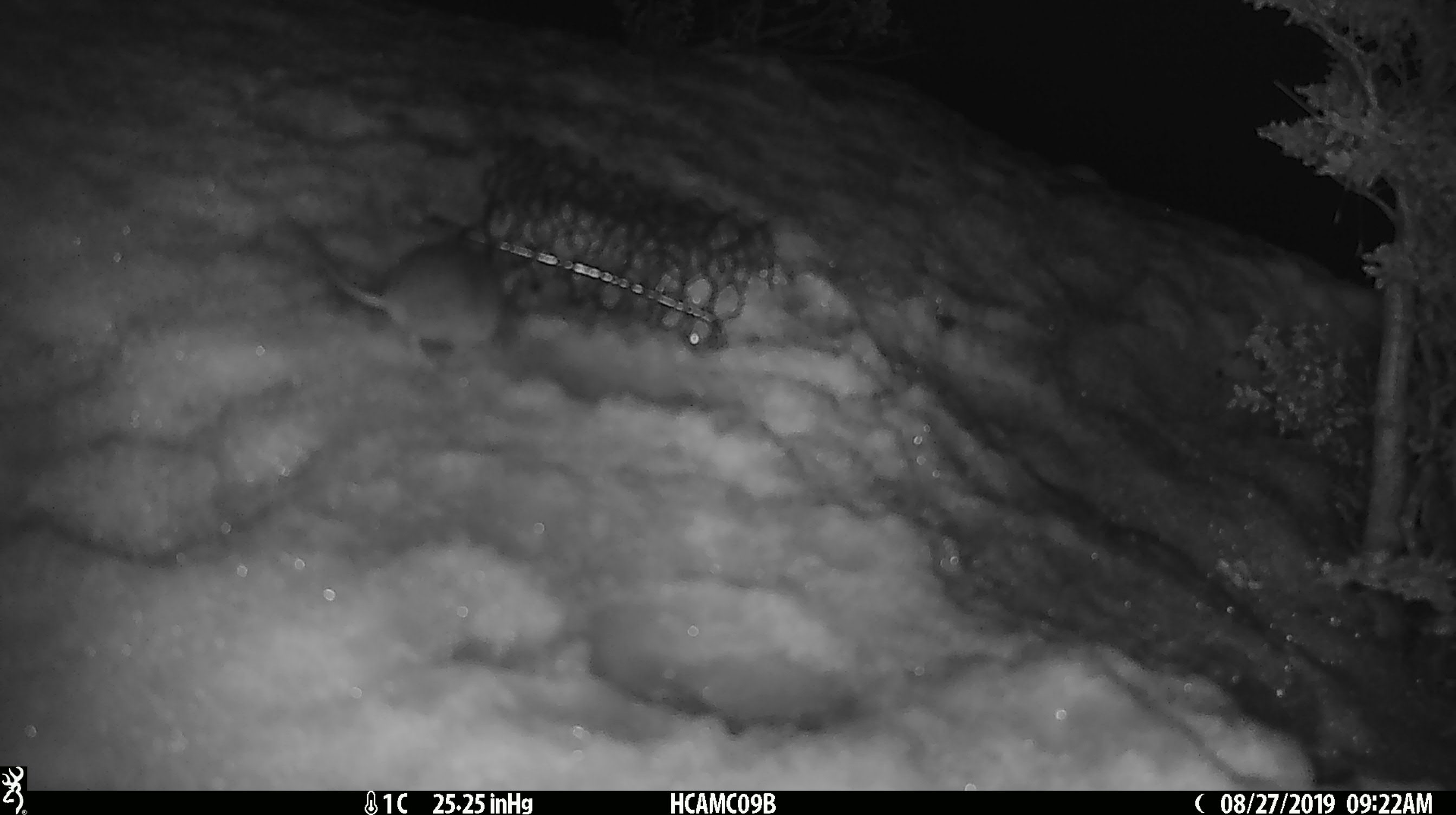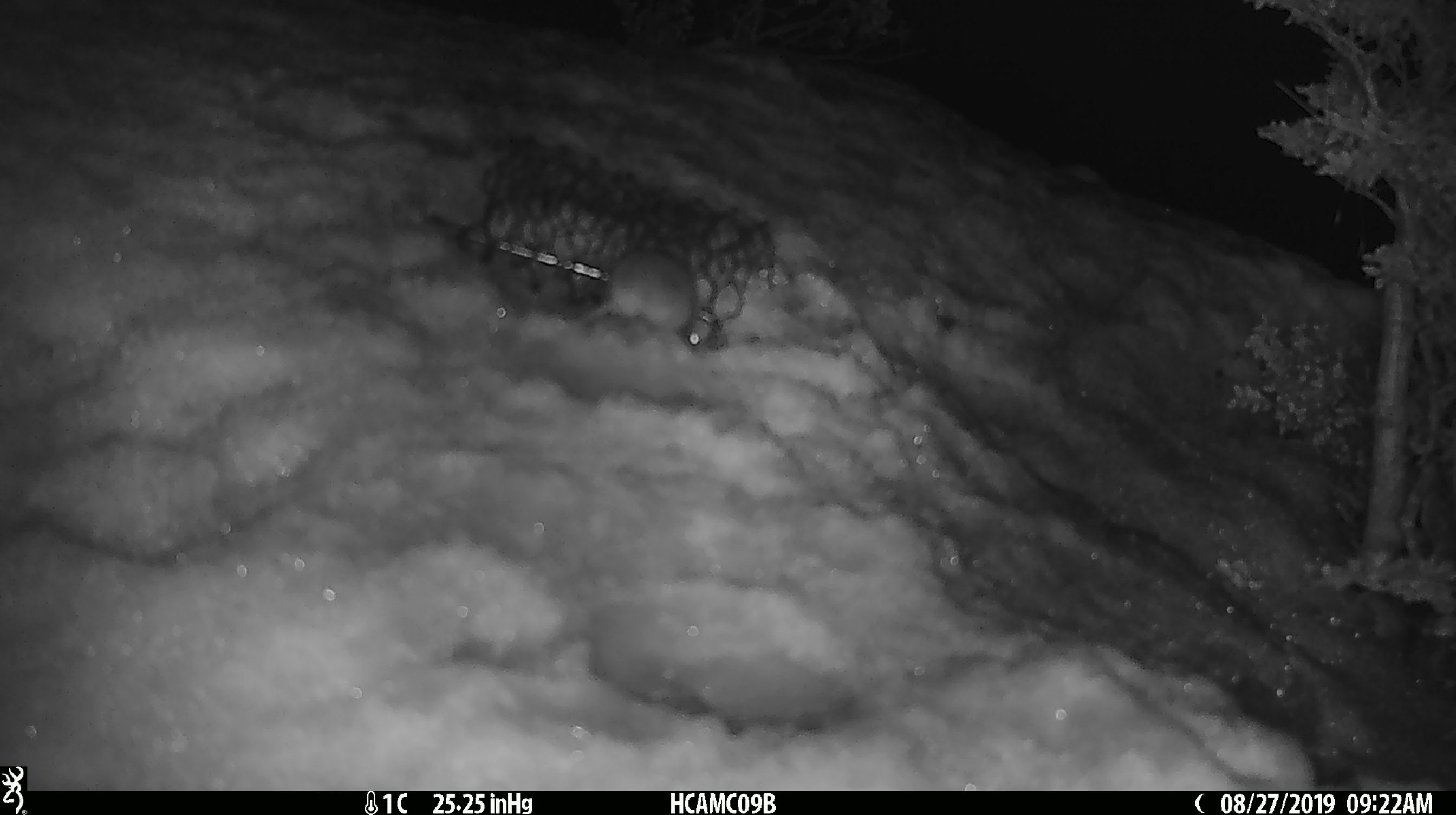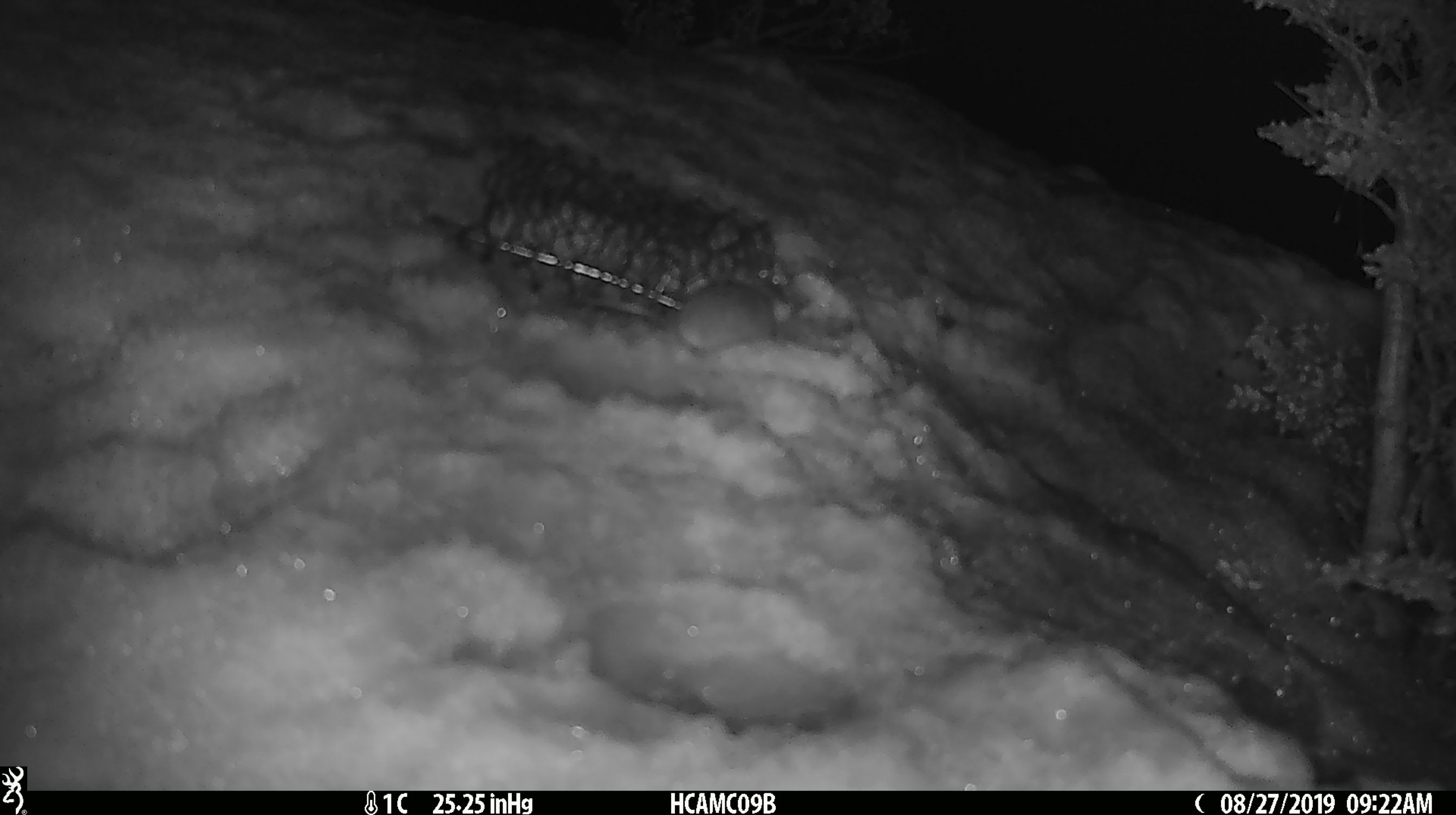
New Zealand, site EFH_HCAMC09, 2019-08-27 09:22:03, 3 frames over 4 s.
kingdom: Animalia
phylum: Chordata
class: Mammalia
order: Rodentia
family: Muridae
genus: Mus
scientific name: Mus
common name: mouse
Mouse (Mus).